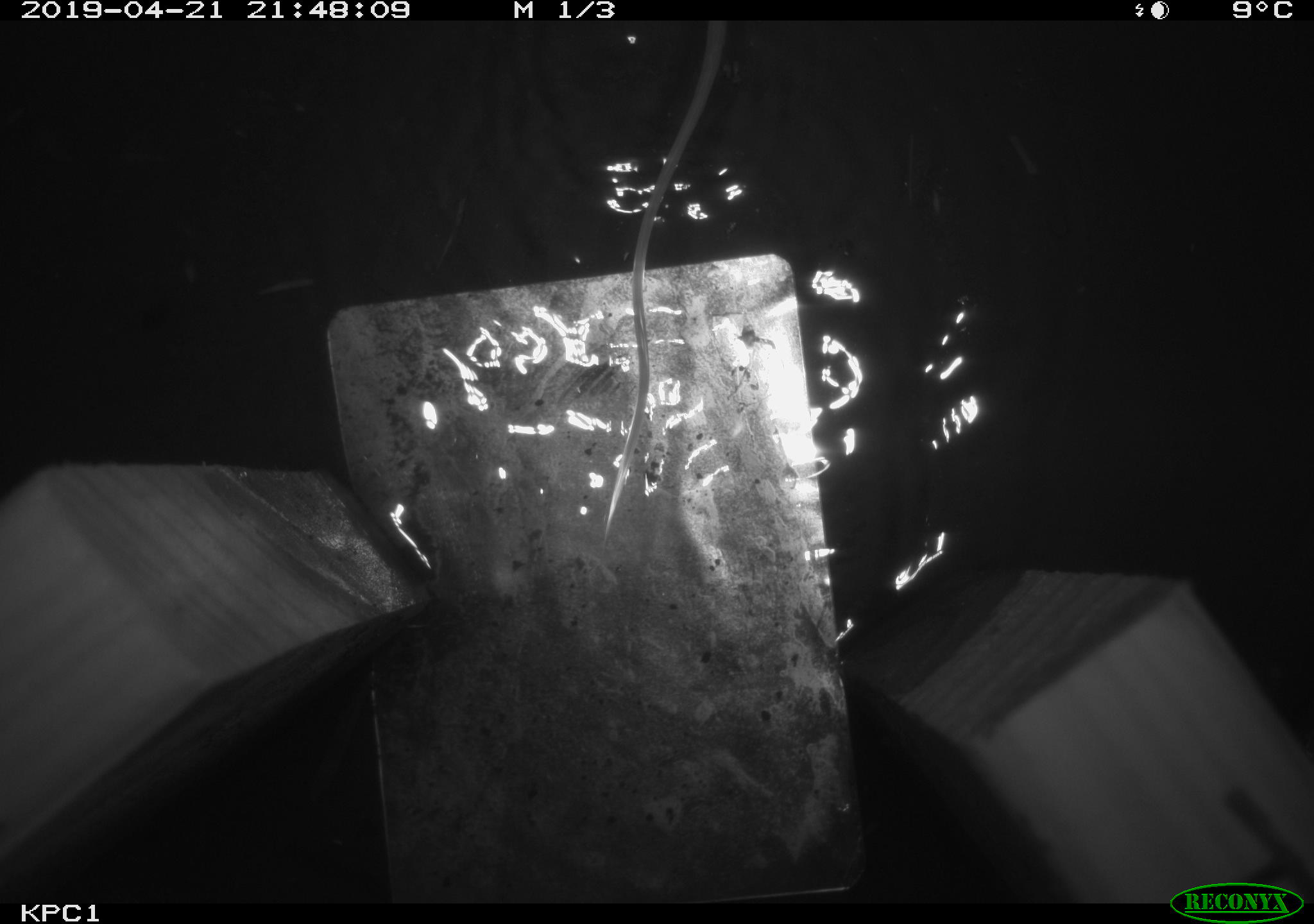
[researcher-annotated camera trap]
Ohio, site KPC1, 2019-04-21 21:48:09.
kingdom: Animalia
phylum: Chordata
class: Mammalia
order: Rodentia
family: Cricetidae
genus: Peromyscus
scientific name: Peromyscus leucopus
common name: white-footed mouse